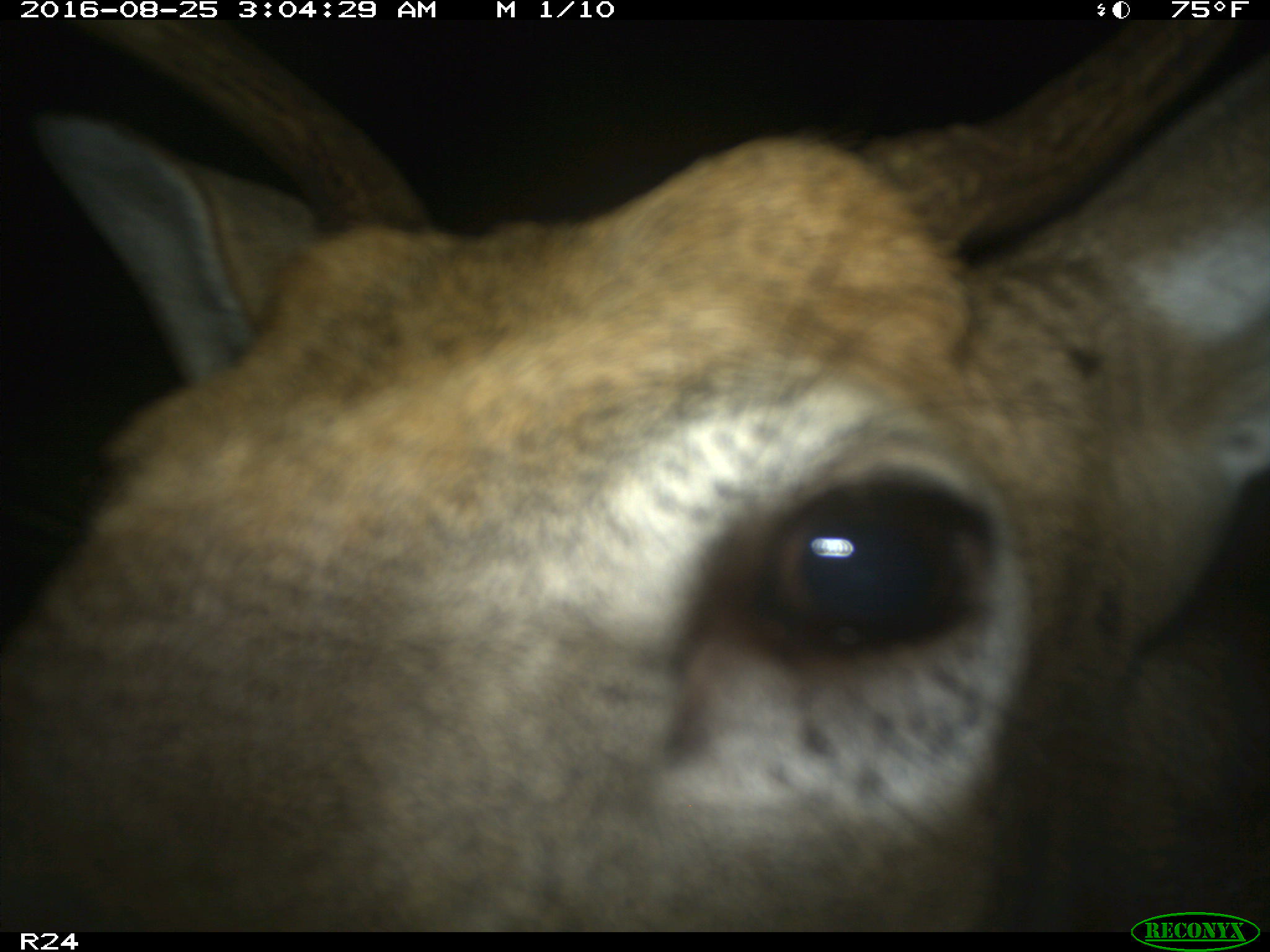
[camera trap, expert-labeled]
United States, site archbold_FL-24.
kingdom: Animalia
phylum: Chordata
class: Mammalia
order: Artiodactyla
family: Cervidae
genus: Odocoileus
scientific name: Odocoileus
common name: deer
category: unidentified deer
Unidentified deer (deer) (Odocoileus).